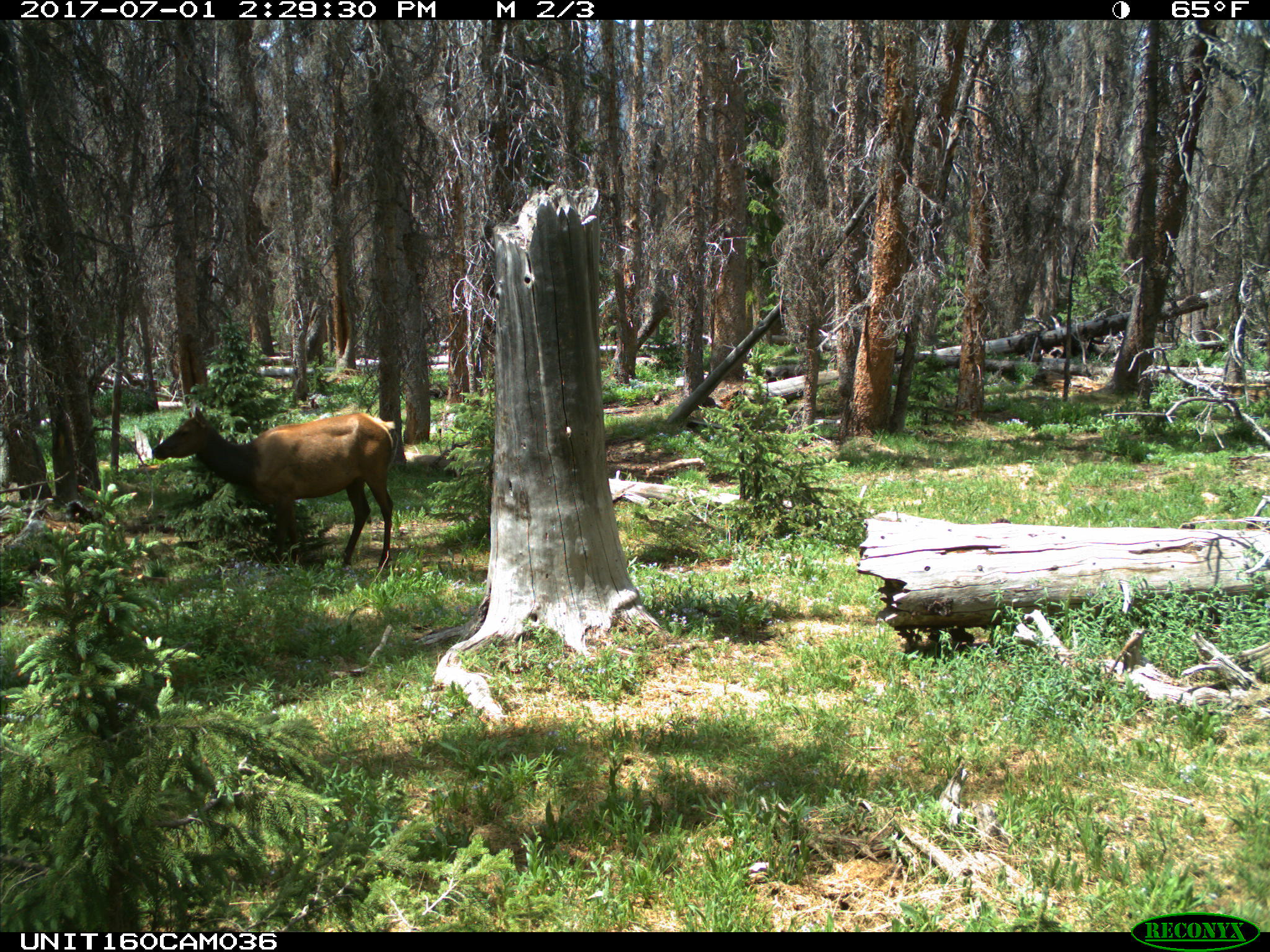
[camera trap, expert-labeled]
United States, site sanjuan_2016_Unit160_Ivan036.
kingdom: Animalia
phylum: Chordata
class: Mammalia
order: Artiodactyla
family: Cervidae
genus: Cervus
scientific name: Cervus elaphus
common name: red deer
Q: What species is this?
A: Cervus elaphus (red deer).